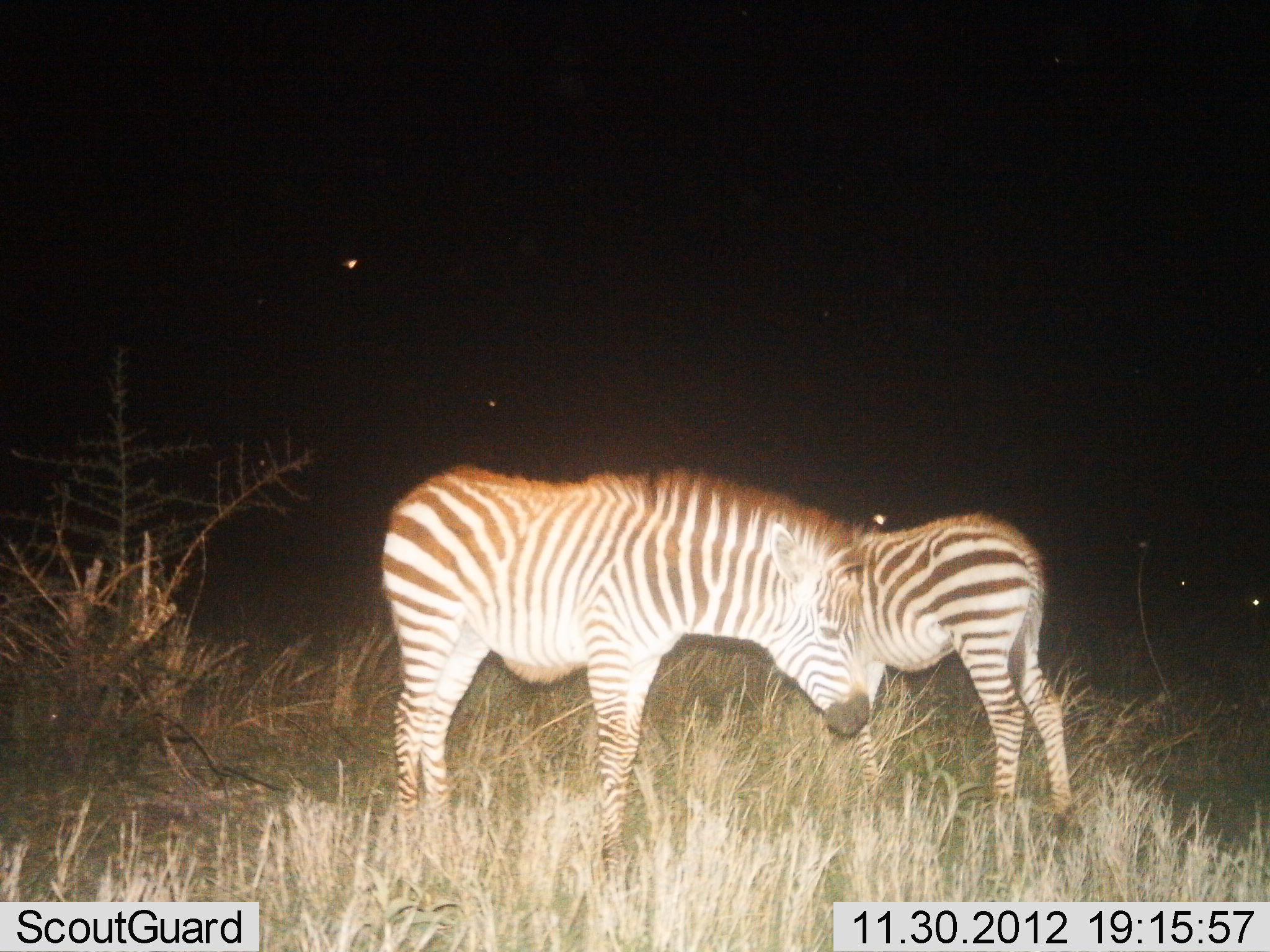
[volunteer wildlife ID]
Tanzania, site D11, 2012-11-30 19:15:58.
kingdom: Animalia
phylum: Chordata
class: Mammalia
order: Perissodactyla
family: Equidae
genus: Equus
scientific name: Equus quagga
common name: plains zebra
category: zebra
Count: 2.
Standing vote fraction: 100%.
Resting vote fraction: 0%.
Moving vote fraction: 0%.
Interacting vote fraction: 0%.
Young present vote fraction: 60%.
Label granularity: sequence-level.